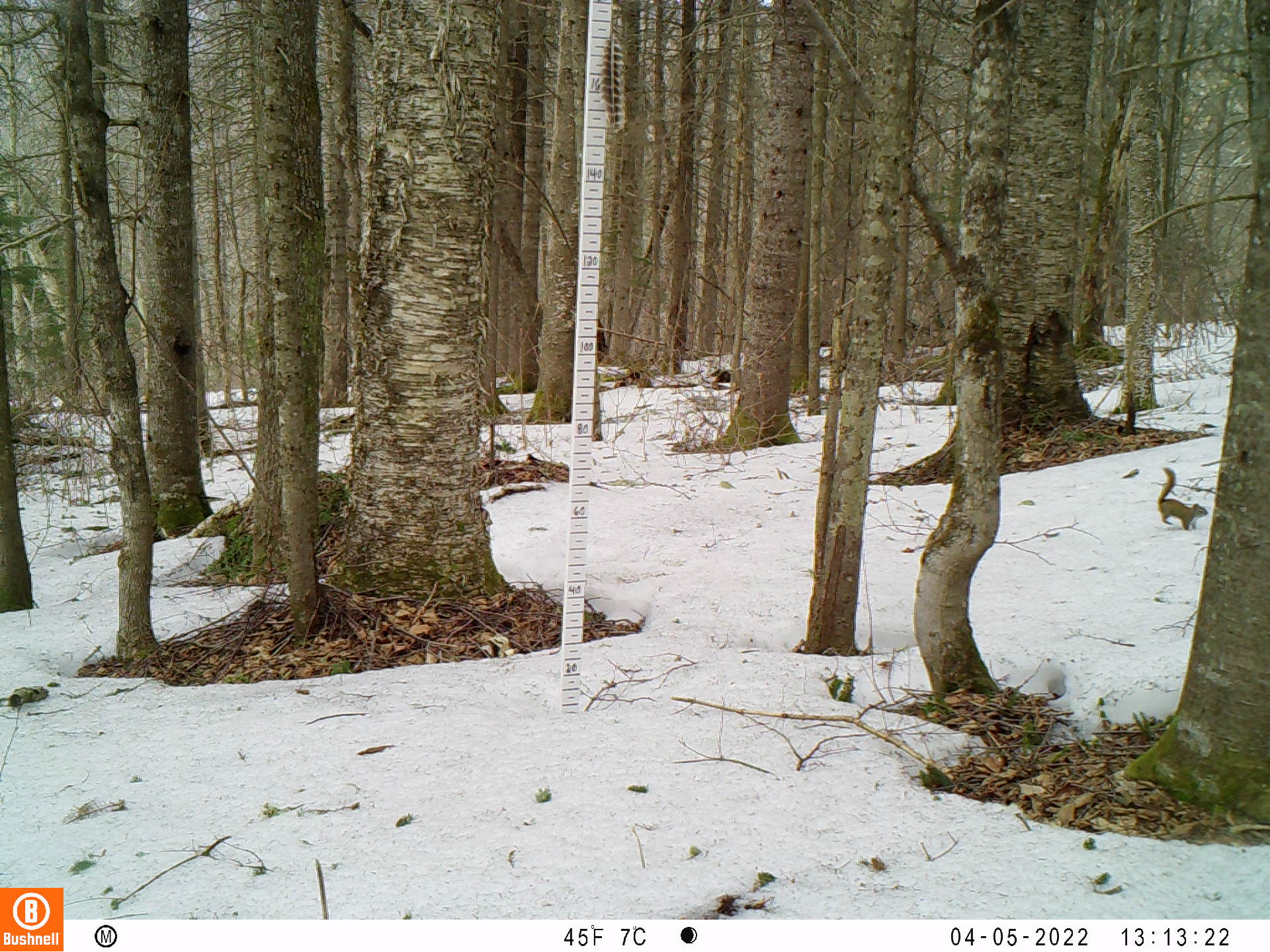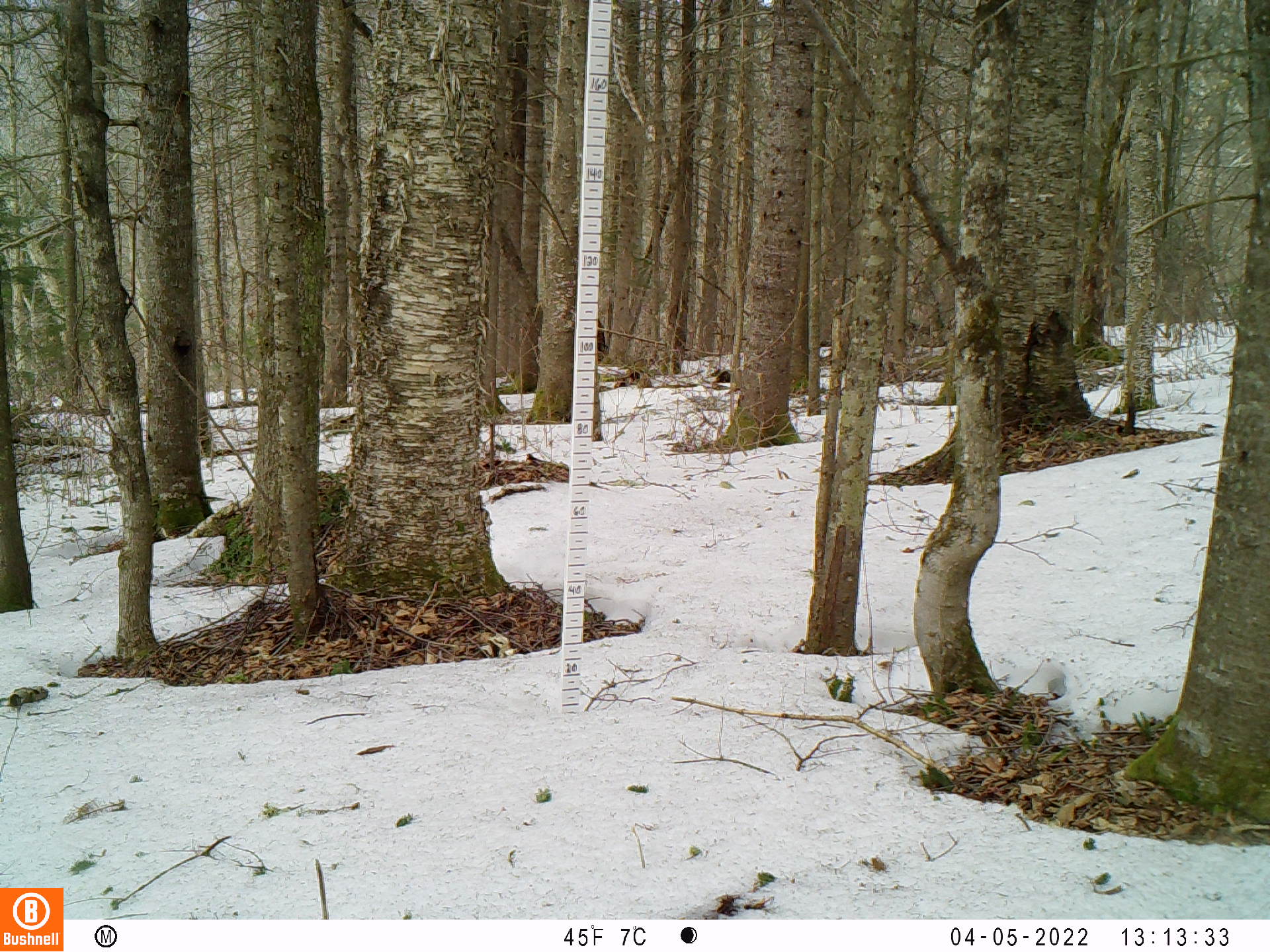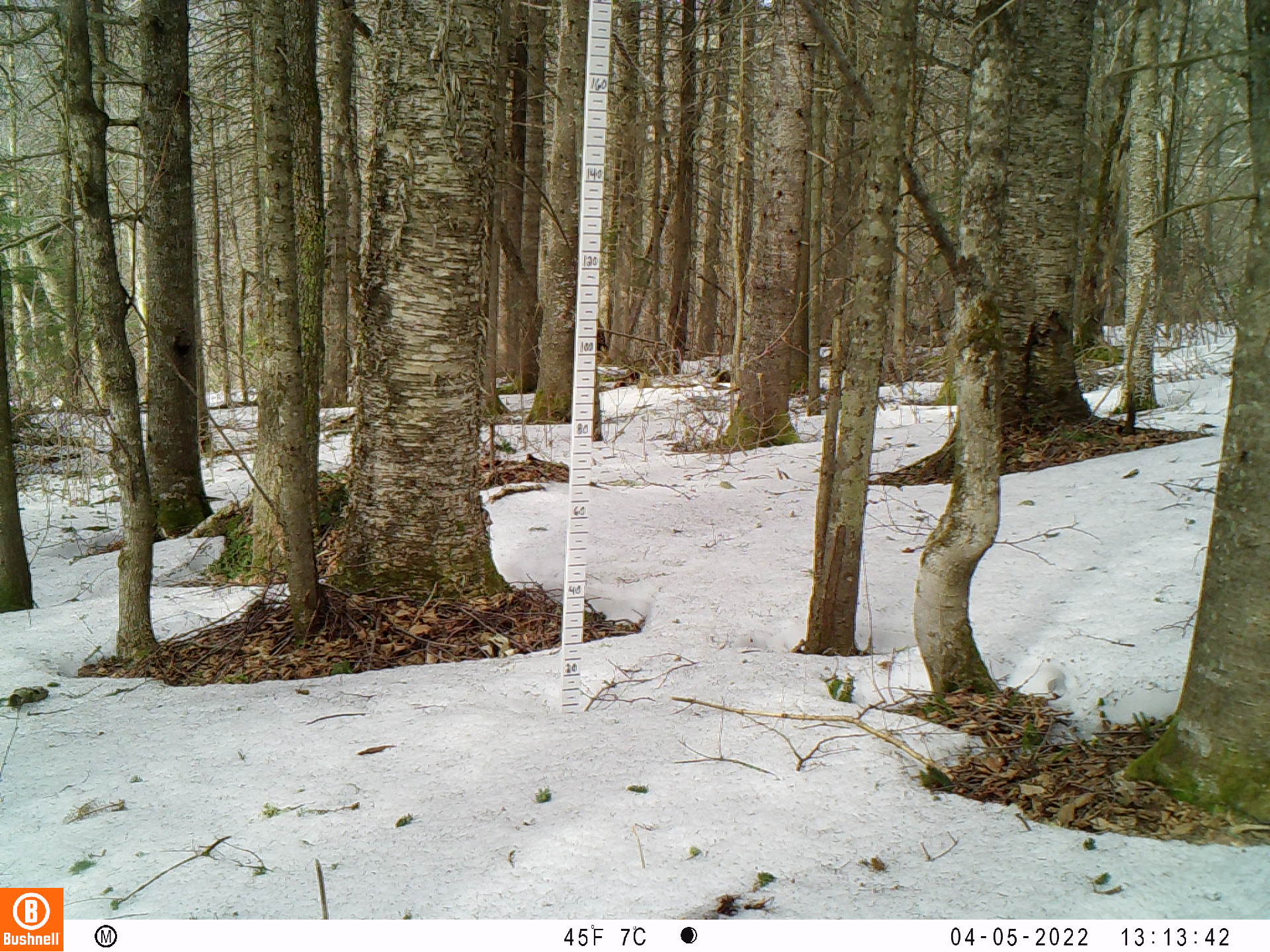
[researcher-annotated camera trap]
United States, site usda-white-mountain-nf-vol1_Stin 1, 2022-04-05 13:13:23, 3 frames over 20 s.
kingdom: Animalia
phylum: Chordata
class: Mammalia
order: Rodentia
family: Sciuridae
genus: Tamiasciurus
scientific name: Tamiasciurus hudsonicus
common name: red squirrel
Red squirrel (Tamiasciurus hudsonicus).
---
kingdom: Animalia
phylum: Chordata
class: Mammalia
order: Rodentia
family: Sciuridae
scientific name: Sciuridae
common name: squirrel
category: squirrel sp.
Squirrel sp. (squirrel) (Sciuridae).